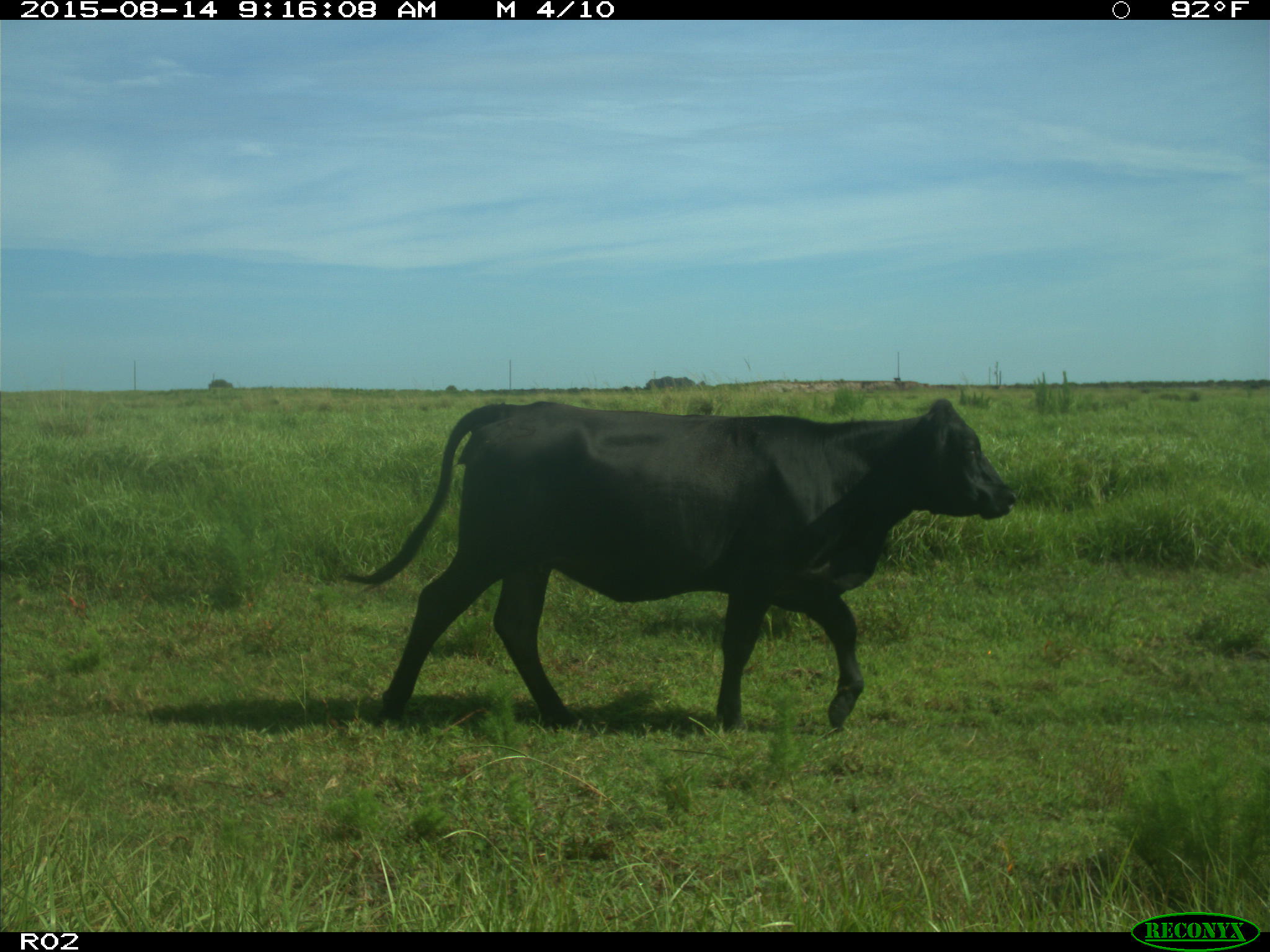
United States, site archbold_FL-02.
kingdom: Animalia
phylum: Chordata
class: Mammalia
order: Artiodactyla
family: Bovidae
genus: Bos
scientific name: Bos taurus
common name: domestic cow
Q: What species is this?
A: Bos taurus (domestic cow).